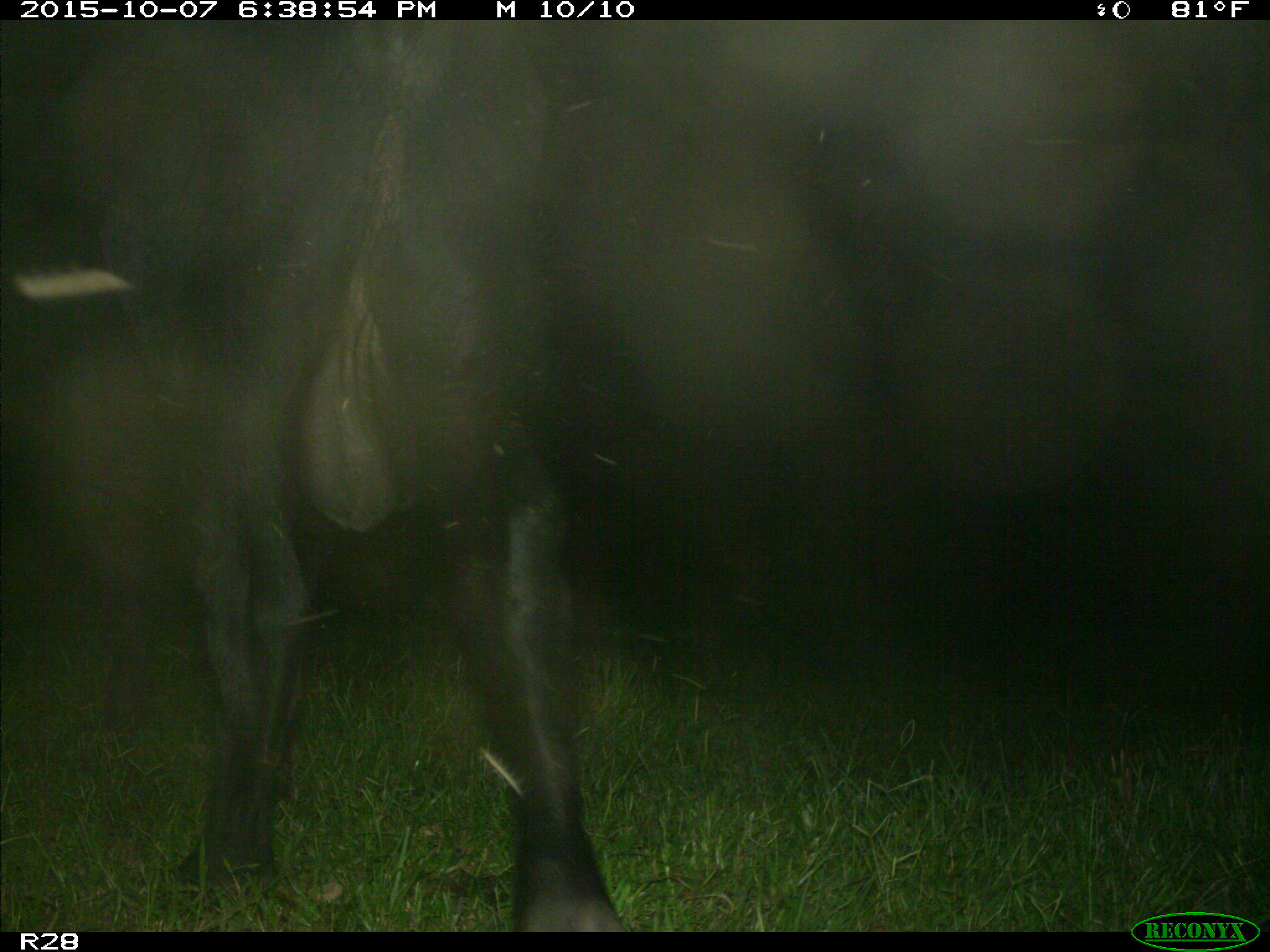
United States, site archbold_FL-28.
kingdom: Animalia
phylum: Chordata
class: Mammalia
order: Artiodactyla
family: Bovidae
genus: Bos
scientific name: Bos taurus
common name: domestic cow